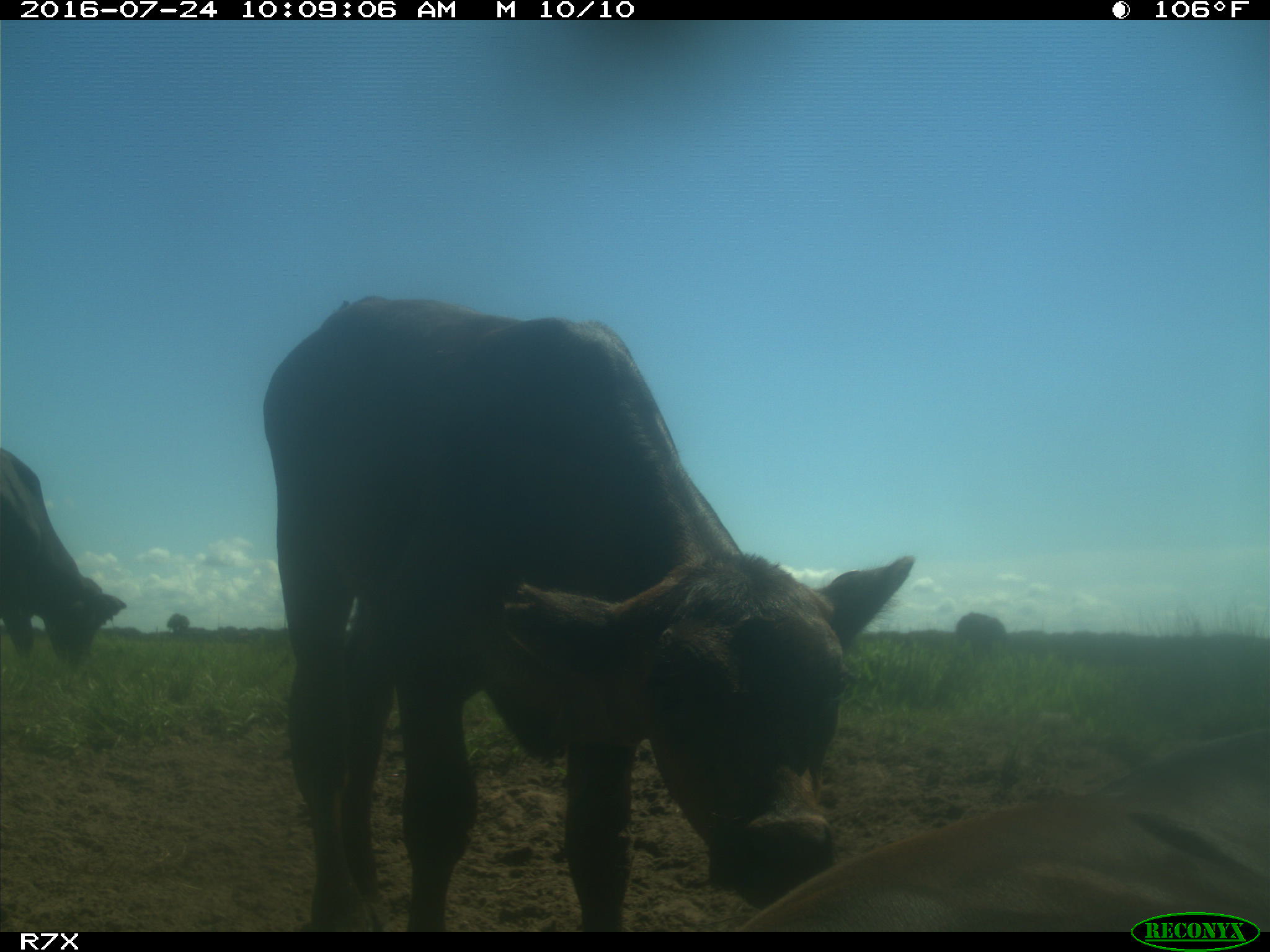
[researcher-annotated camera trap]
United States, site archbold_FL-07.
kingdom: Animalia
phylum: Chordata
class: Mammalia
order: Artiodactyla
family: Bovidae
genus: Bos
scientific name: Bos taurus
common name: domestic cow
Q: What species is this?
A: Bos taurus (domestic cow).